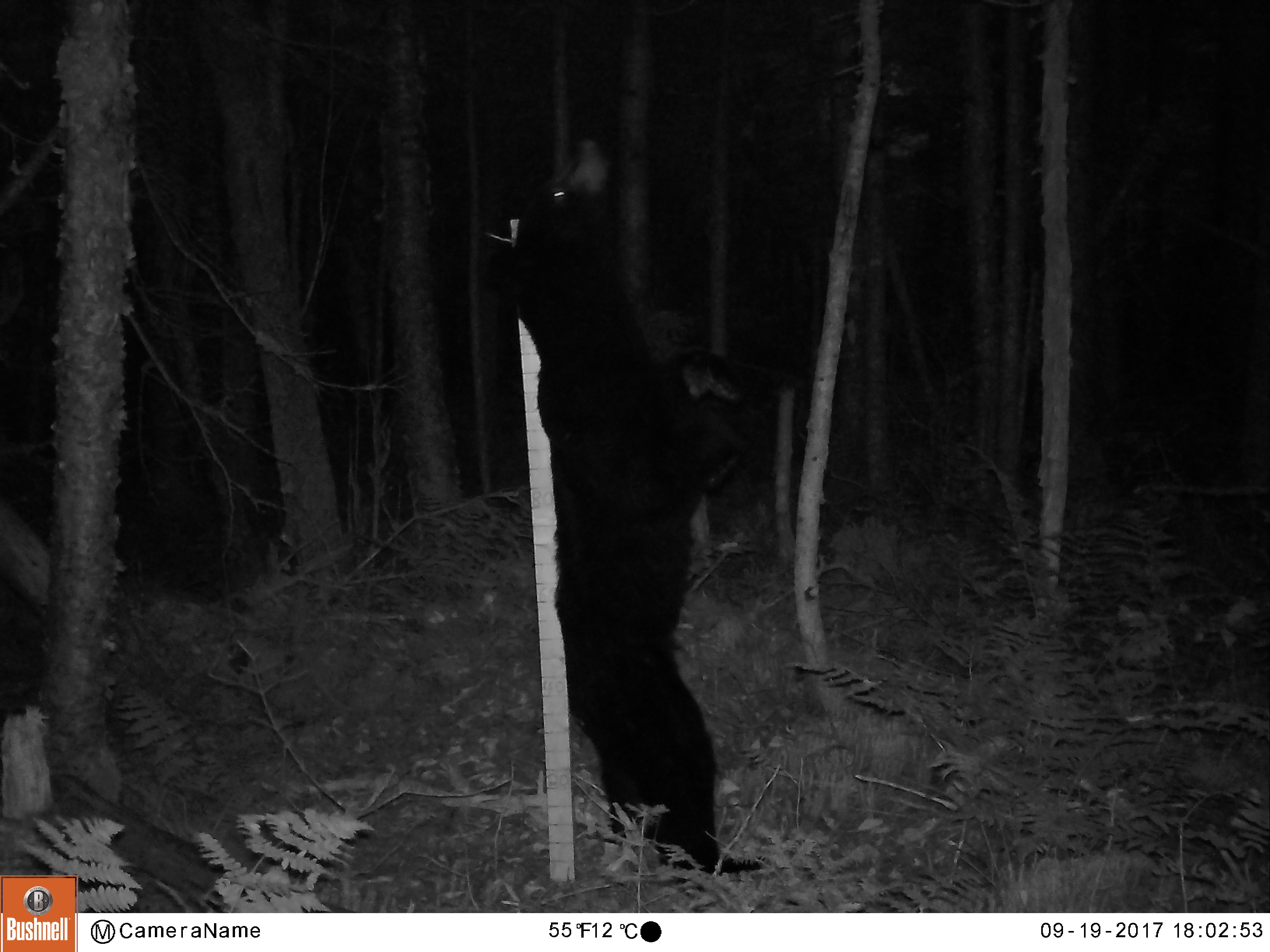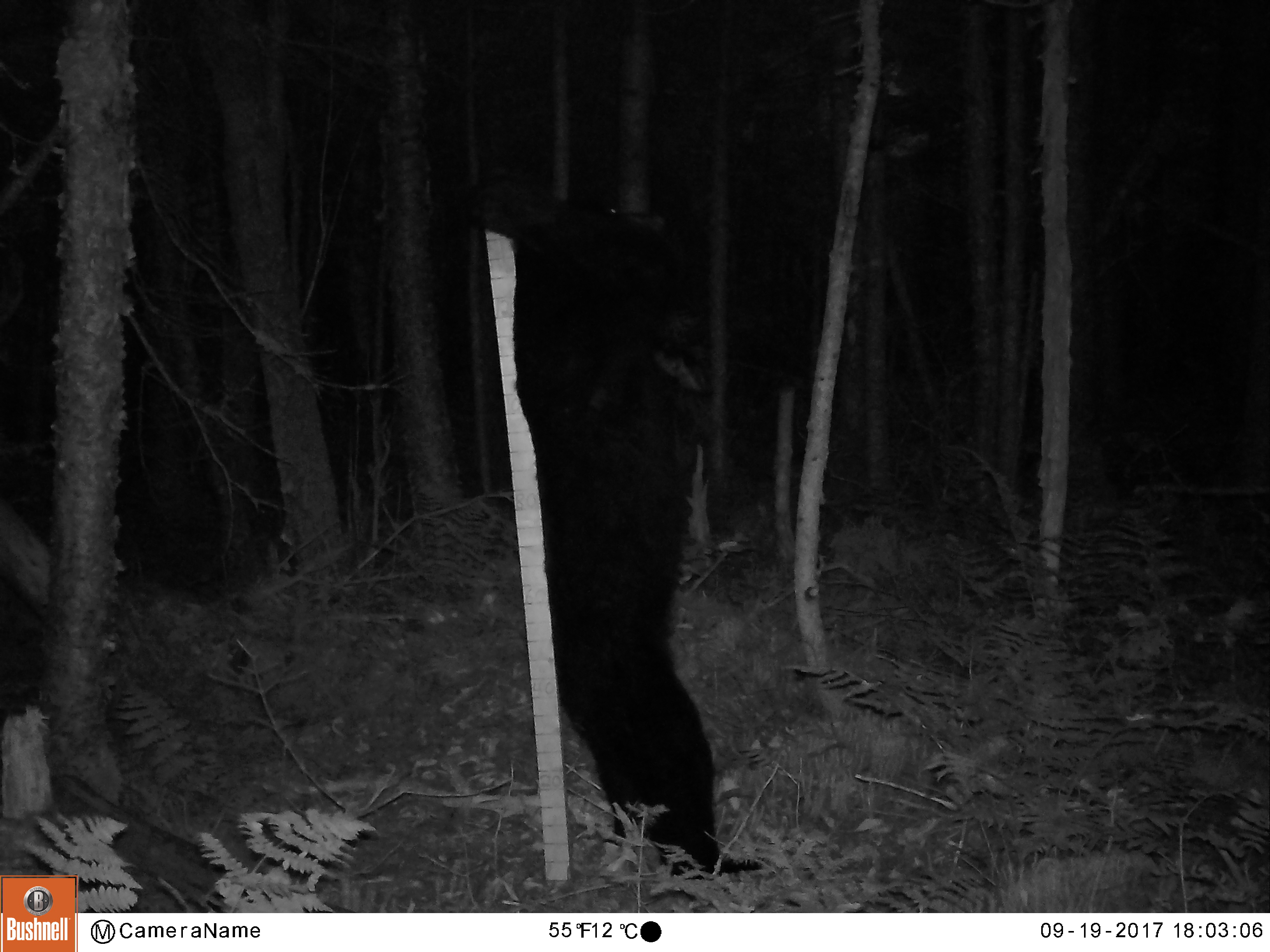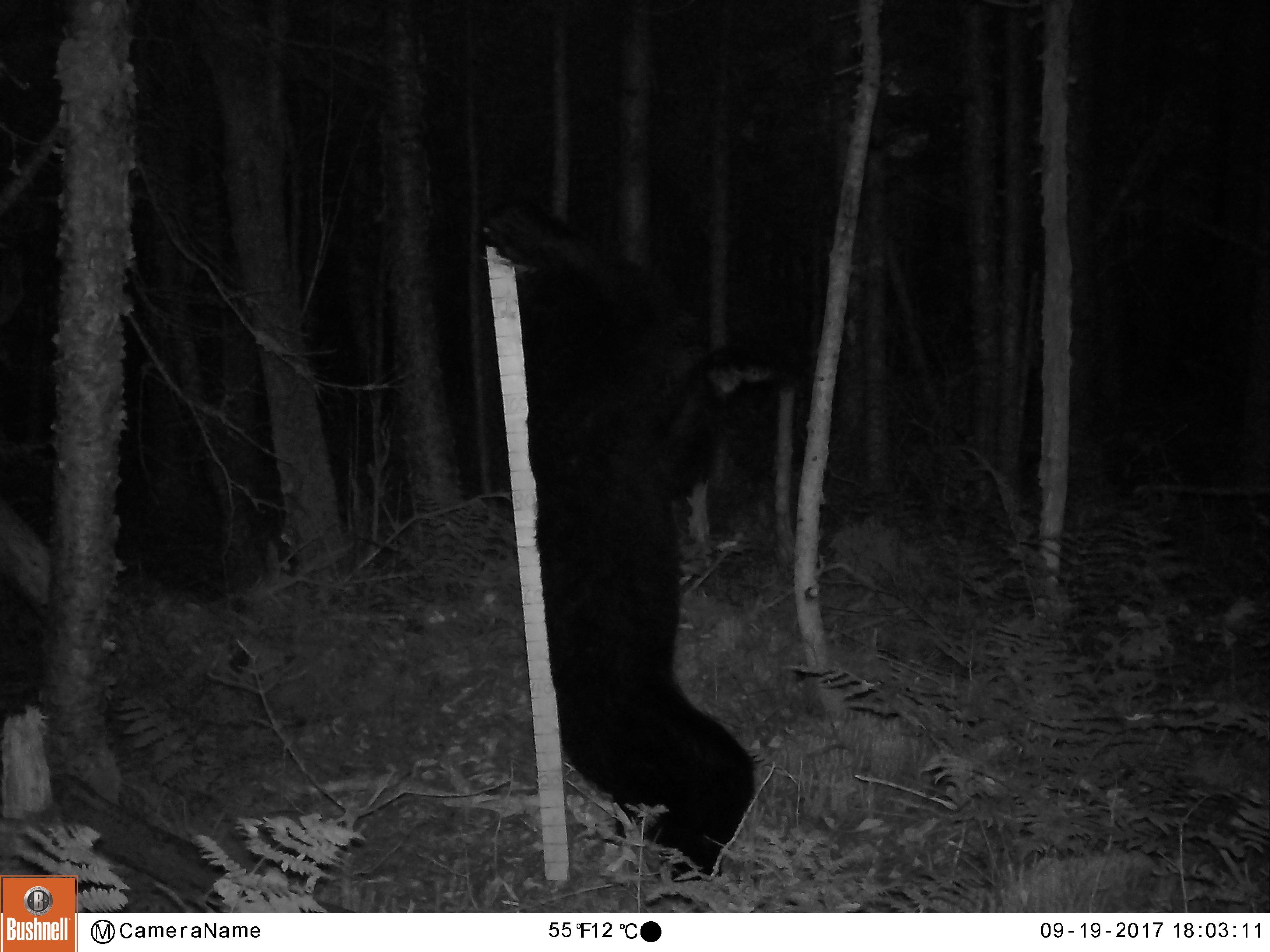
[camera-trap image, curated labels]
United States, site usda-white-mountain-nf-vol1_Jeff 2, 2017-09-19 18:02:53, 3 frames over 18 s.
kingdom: Animalia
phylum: Chordata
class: Mammalia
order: Carnivora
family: Ursidae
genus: Ursus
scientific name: Ursus americanus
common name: black bear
Black bear (Ursus americanus).